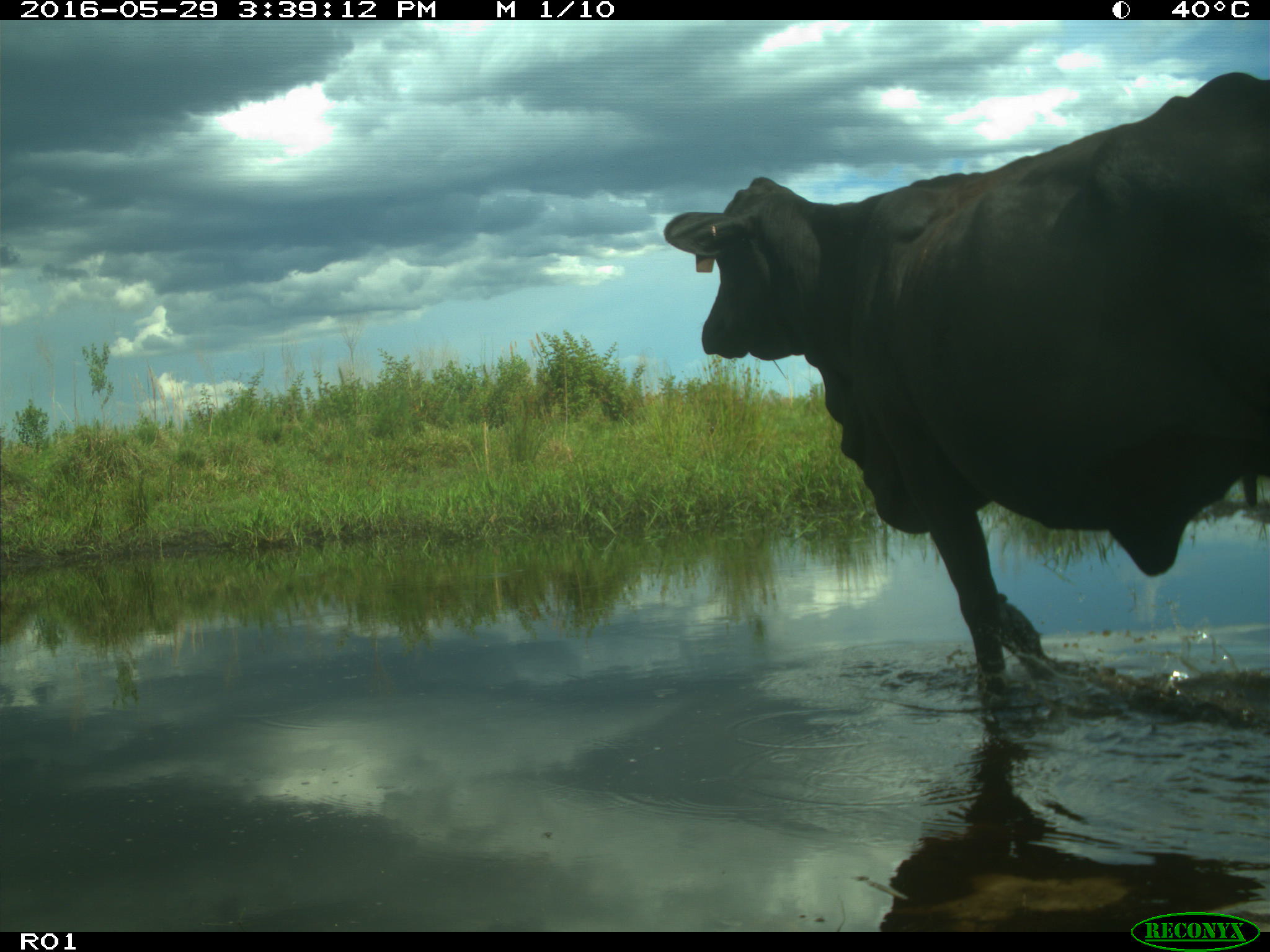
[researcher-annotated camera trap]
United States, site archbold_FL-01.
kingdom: Animalia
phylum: Chordata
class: Mammalia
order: Artiodactyla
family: Bovidae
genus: Bos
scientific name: Bos taurus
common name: domestic cow